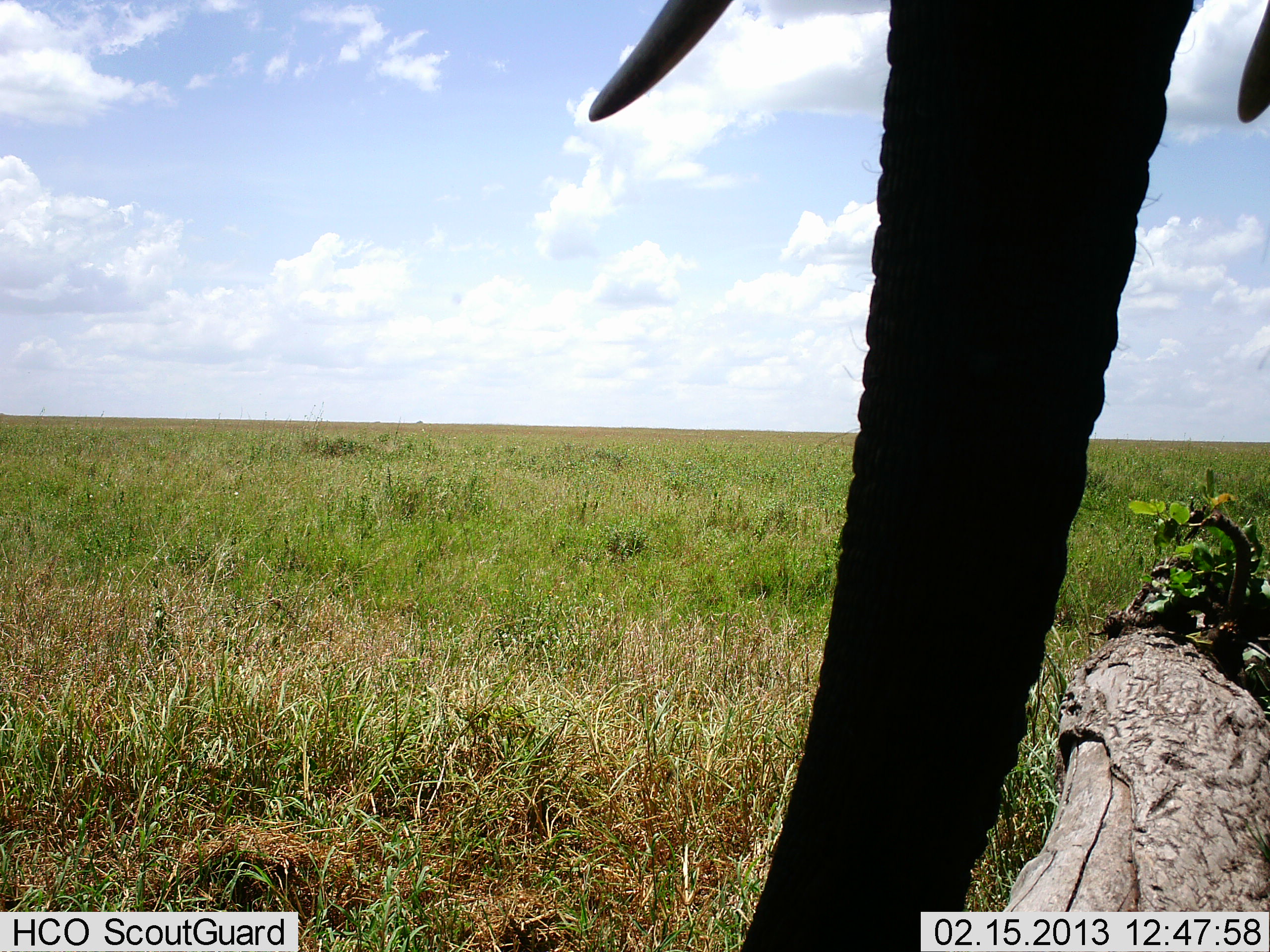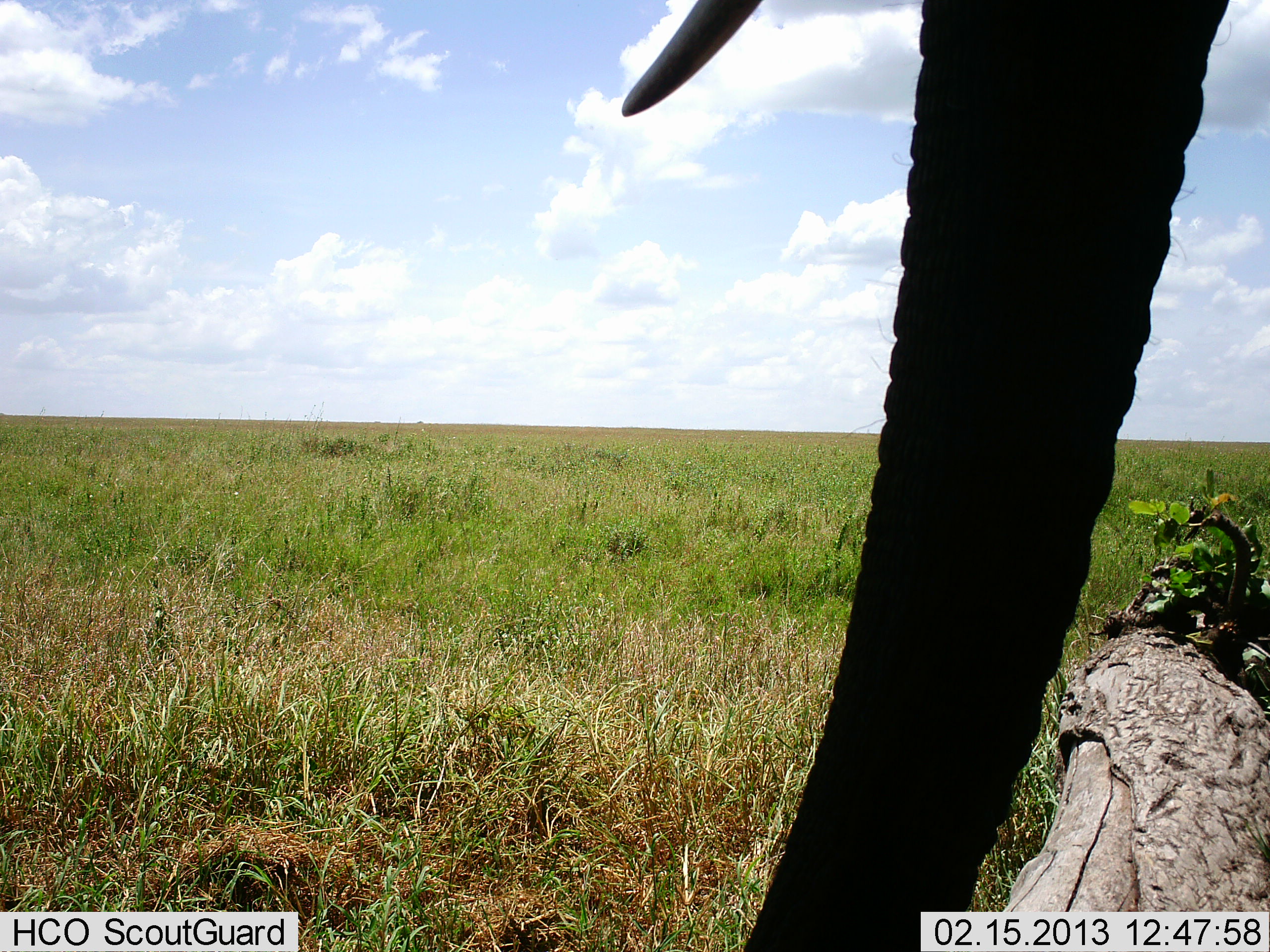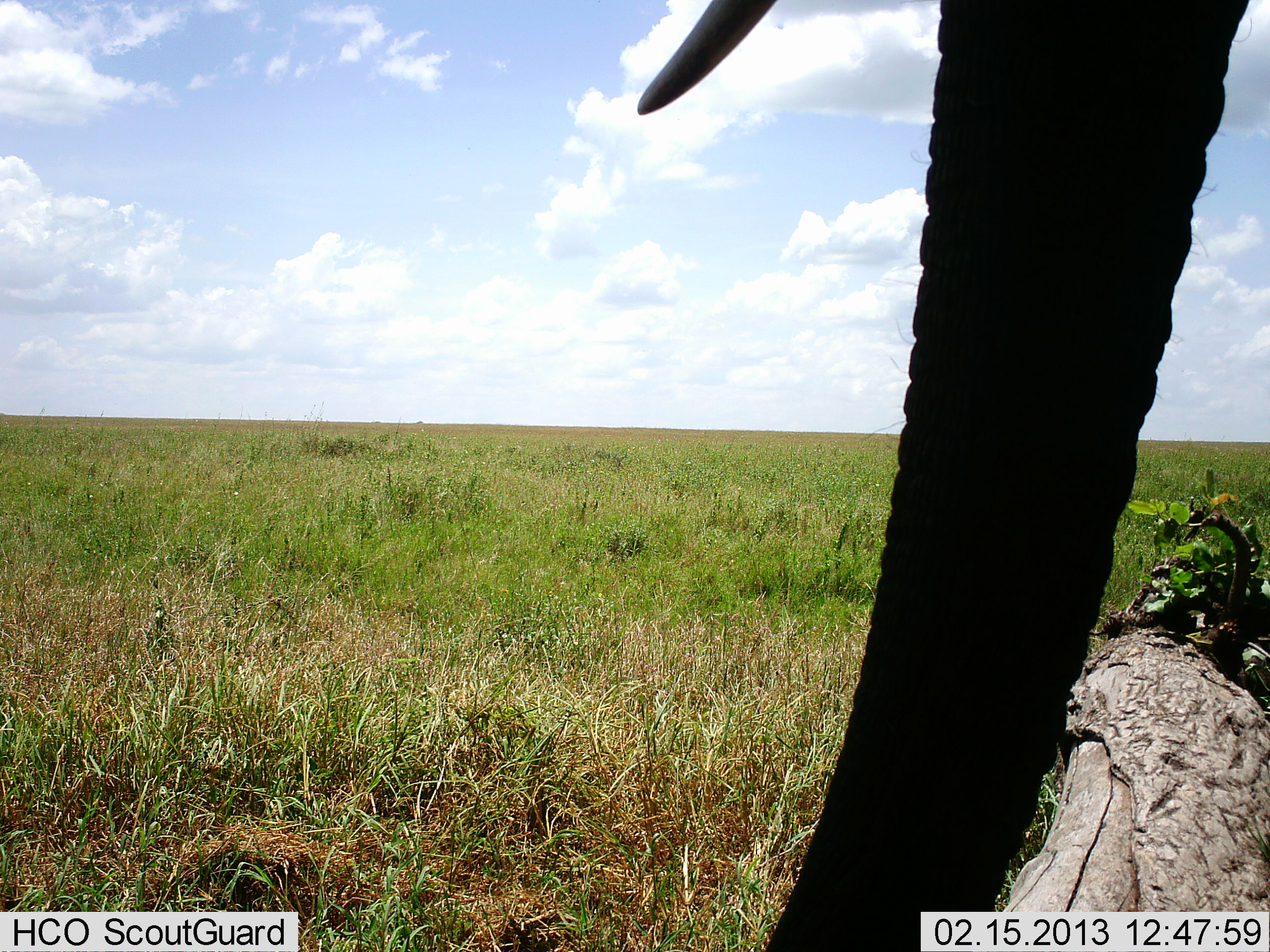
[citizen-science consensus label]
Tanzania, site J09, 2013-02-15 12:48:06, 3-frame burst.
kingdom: Animalia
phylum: Chordata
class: Mammalia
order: Proboscidea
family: Elephantidae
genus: Loxodonta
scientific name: Loxodonta africana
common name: african bush elephant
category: elephant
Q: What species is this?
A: Elephant (african bush elephant) (Loxodonta africana).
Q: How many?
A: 1.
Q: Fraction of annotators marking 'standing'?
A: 88%.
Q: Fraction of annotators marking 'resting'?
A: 4%.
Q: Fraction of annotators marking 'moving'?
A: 8%.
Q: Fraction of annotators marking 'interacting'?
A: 0%.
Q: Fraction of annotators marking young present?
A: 0%.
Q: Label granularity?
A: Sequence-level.